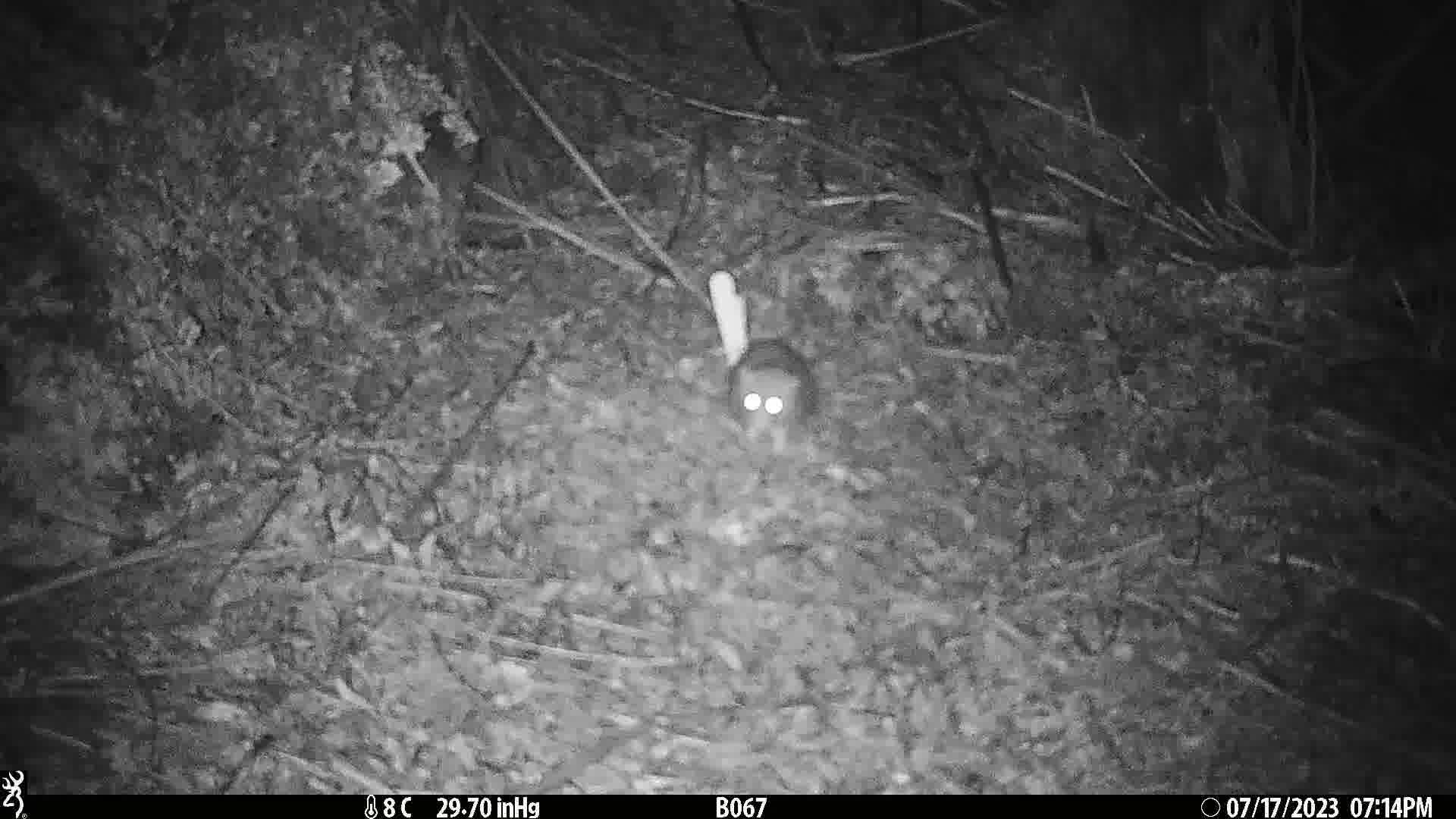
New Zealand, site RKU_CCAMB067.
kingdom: Animalia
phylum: Chordata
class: Mammalia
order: Rodentia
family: Muridae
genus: Rattus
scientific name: Rattus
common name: rat